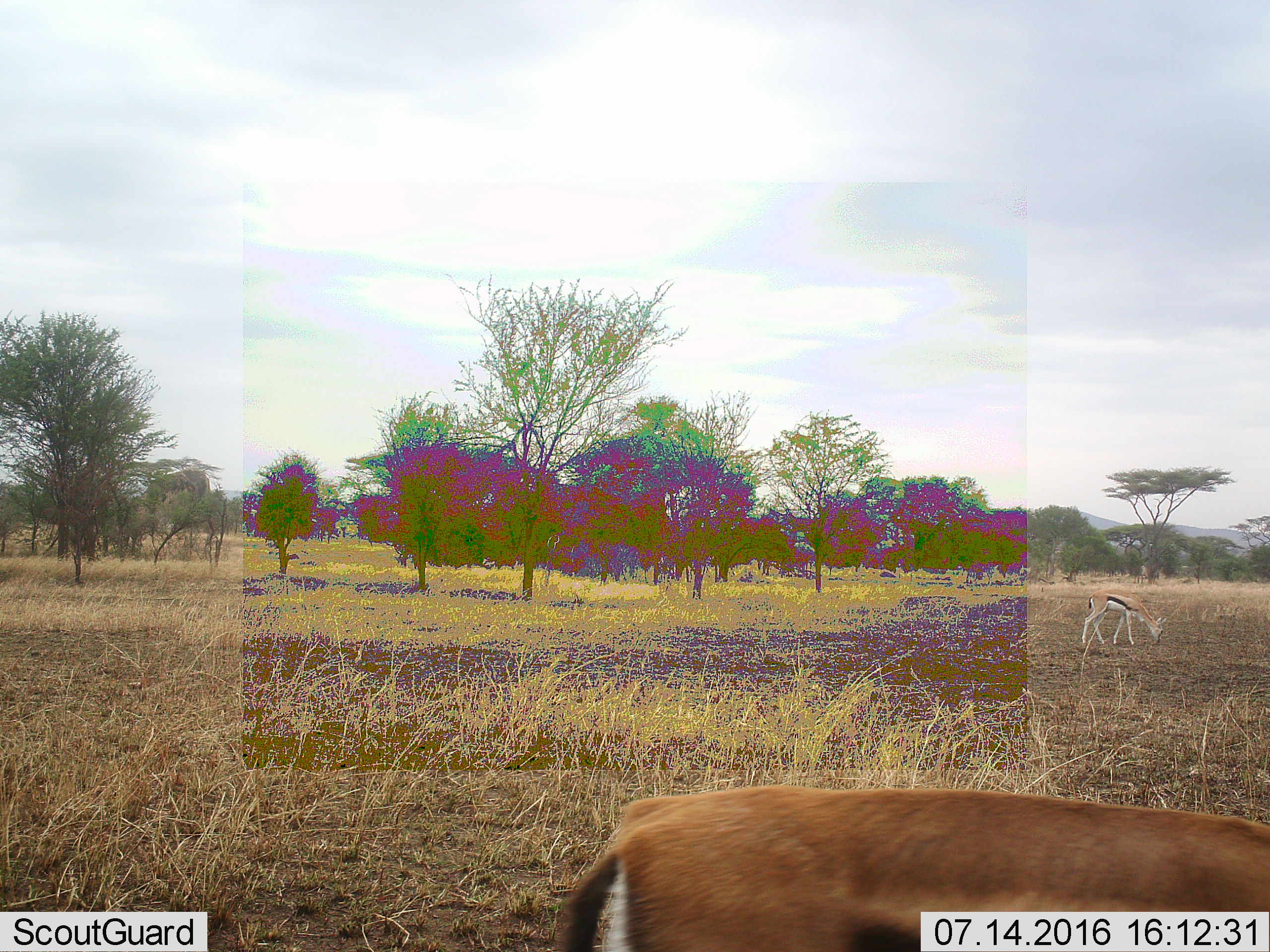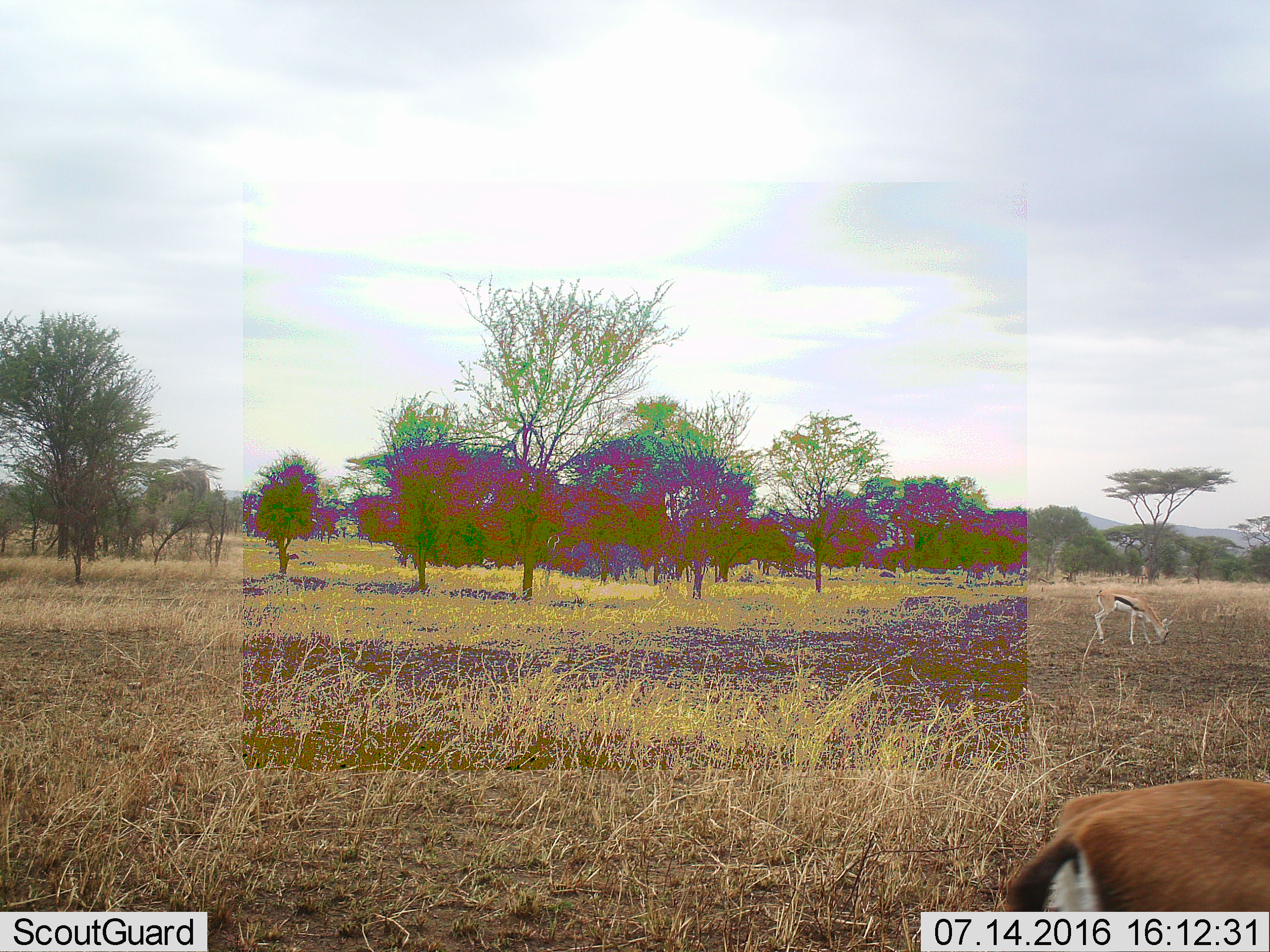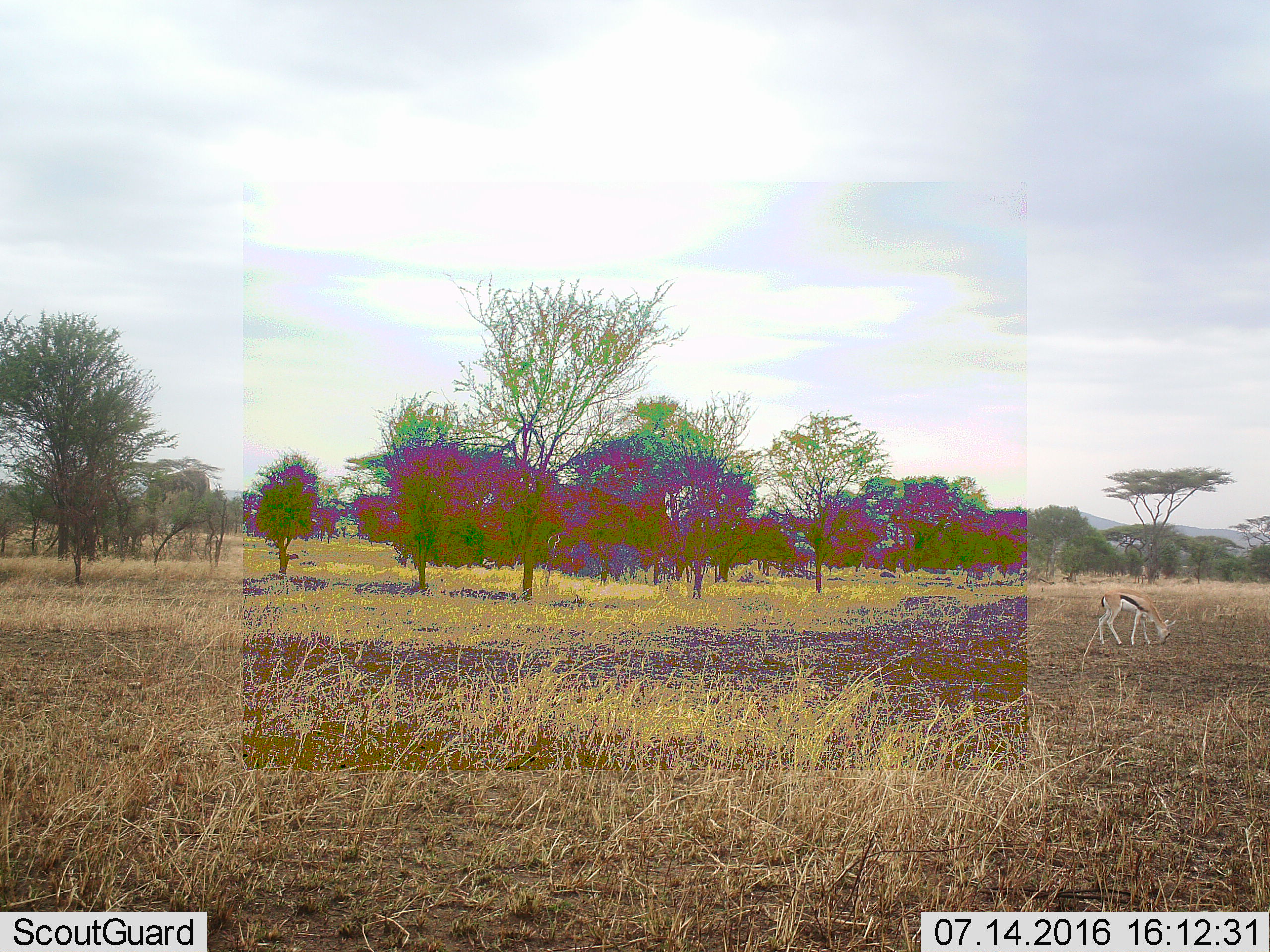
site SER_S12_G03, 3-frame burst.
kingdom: Animalia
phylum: Chordata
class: Mammalia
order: Artiodactyla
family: Bovidae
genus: Eudorcas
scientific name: Eudorcas thomsonii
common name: thomson's gazelle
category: gazellethomsons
Gazellethomsons (thomson's gazelle) (Eudorcas thomsonii), count 2. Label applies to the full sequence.